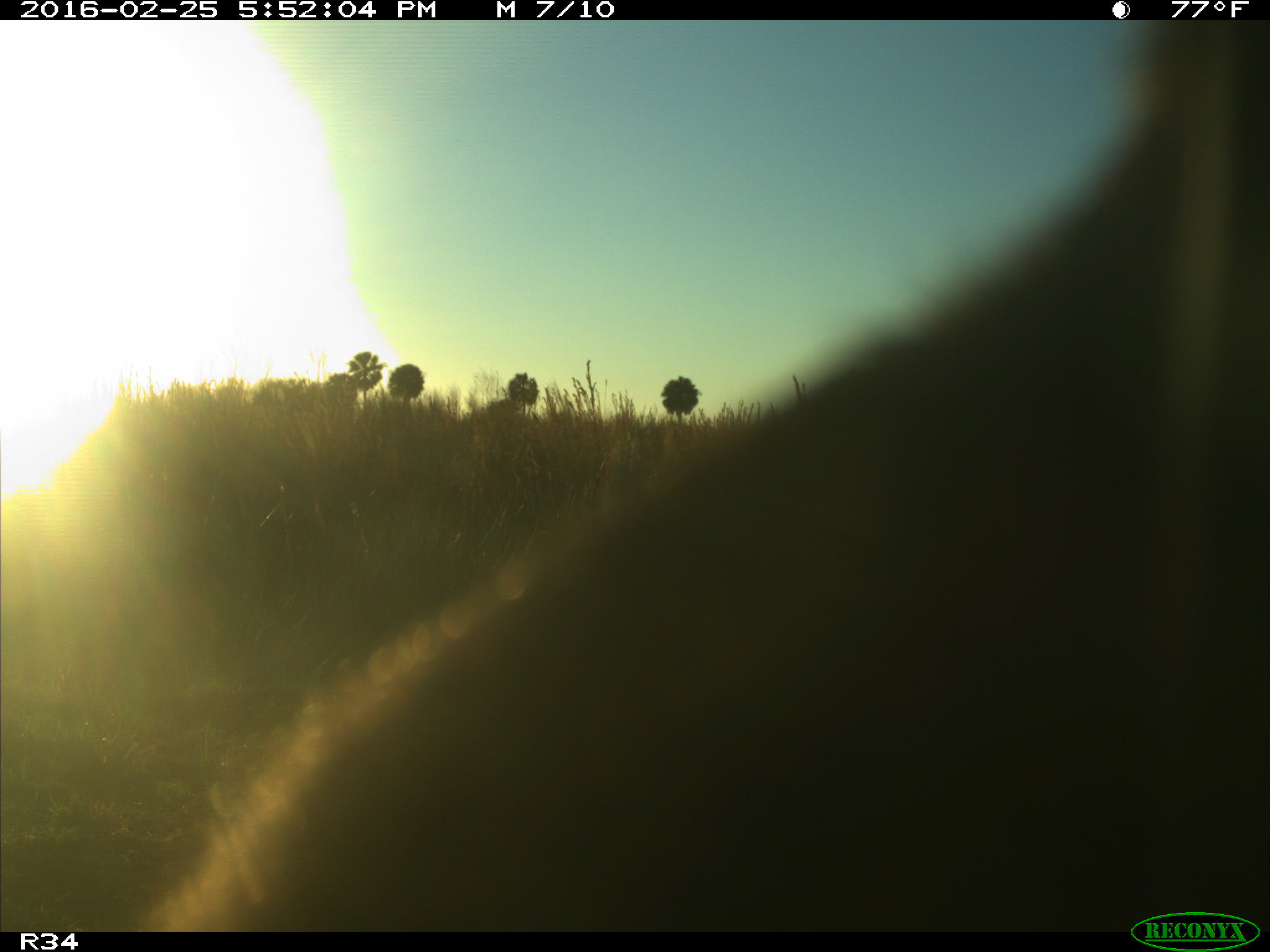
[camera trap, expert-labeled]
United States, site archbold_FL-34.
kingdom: Animalia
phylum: Chordata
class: Mammalia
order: Artiodactyla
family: Bovidae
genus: Bos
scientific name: Bos taurus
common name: domestic cow